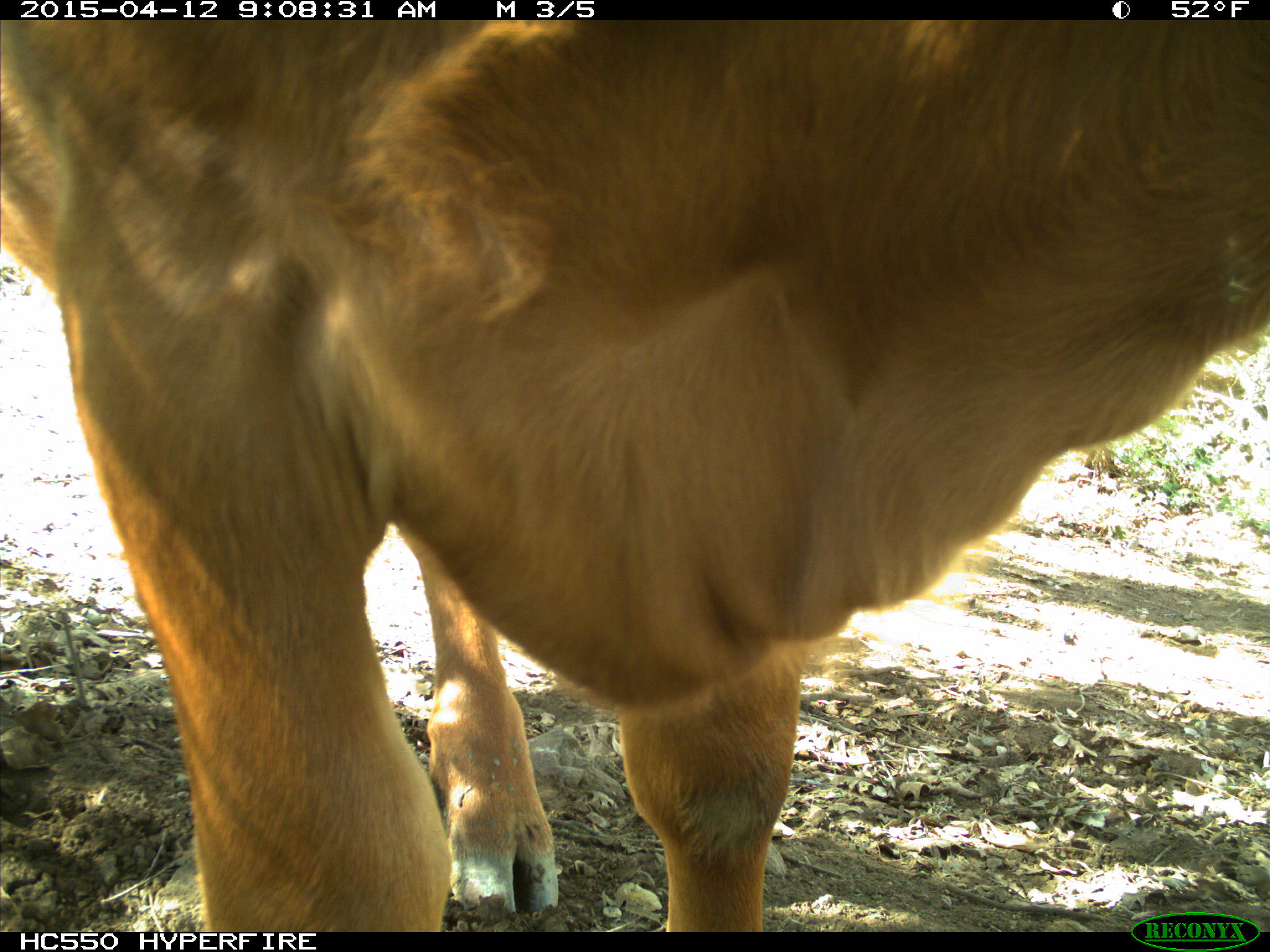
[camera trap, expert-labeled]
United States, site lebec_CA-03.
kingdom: Animalia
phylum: Chordata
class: Mammalia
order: Artiodactyla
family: Bovidae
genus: Bos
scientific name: Bos taurus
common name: domestic cow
Bos taurus (domestic cow).